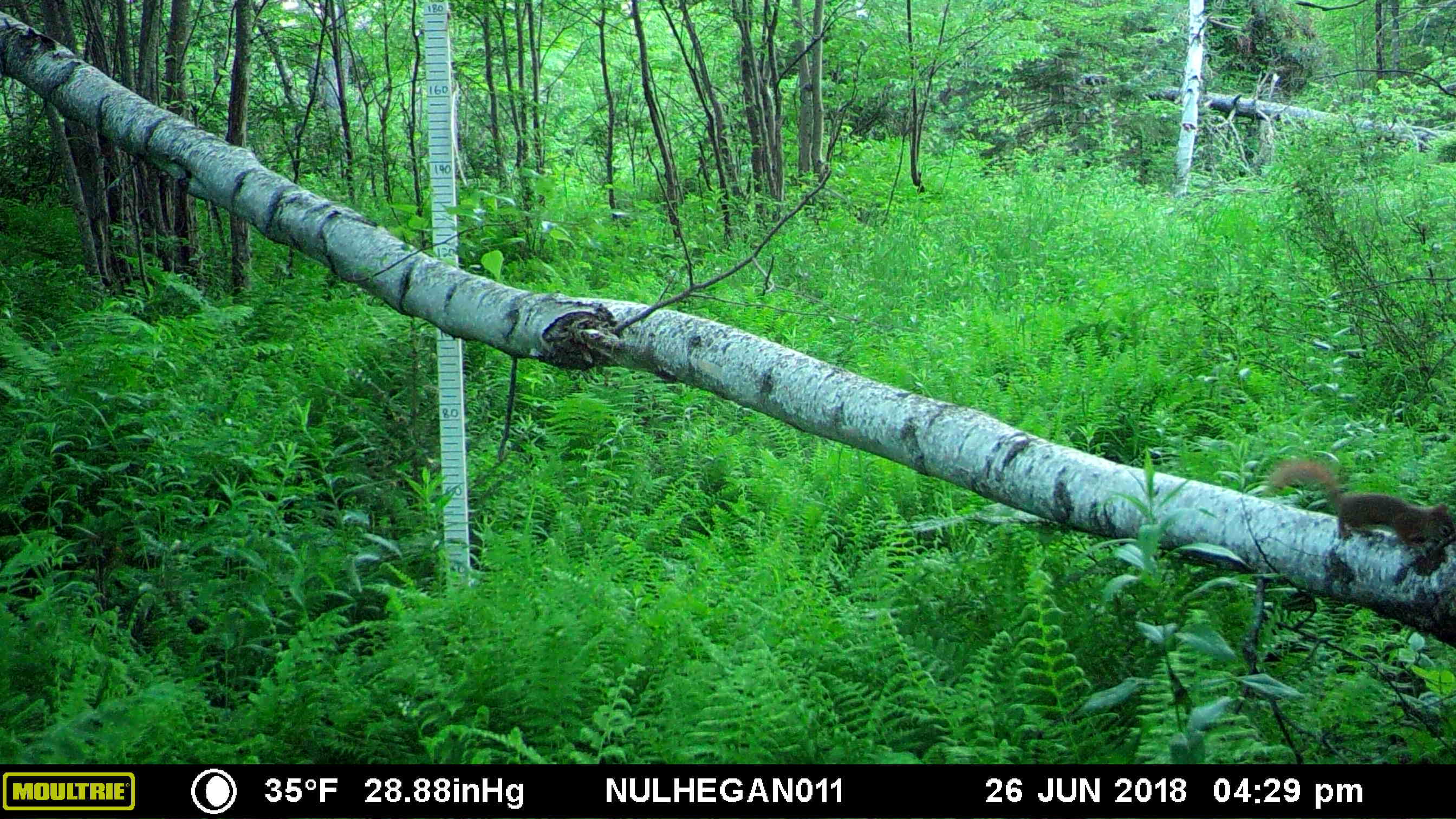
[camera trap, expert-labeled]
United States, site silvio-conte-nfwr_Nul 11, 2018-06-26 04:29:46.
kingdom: Animalia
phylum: Chordata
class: Mammalia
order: Rodentia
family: Sciuridae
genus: Tamiasciurus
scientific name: Tamiasciurus hudsonicus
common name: red squirrel